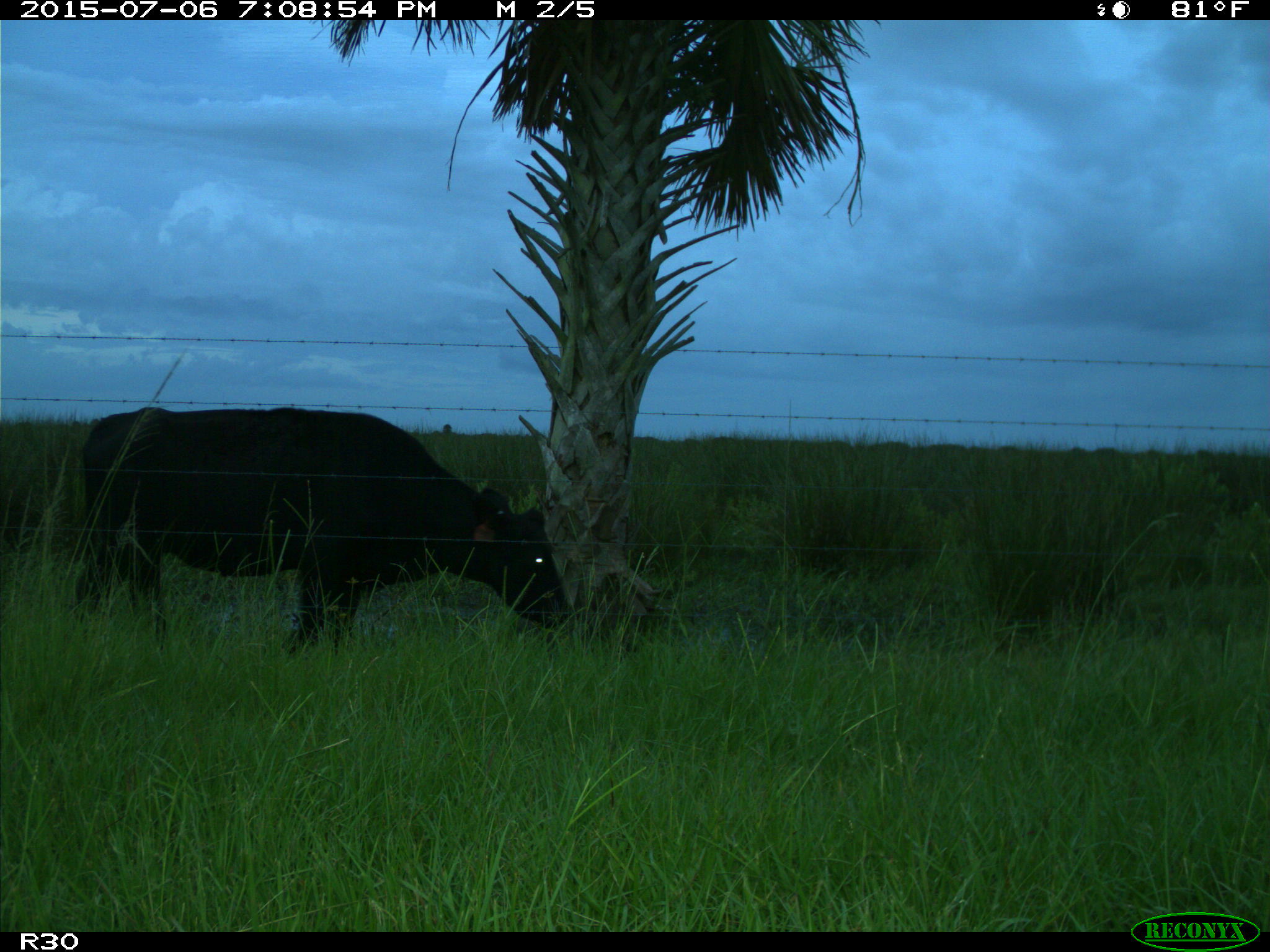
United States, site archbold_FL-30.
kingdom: Animalia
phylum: Chordata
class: Mammalia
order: Artiodactyla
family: Bovidae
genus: Bos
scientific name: Bos taurus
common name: domestic cow